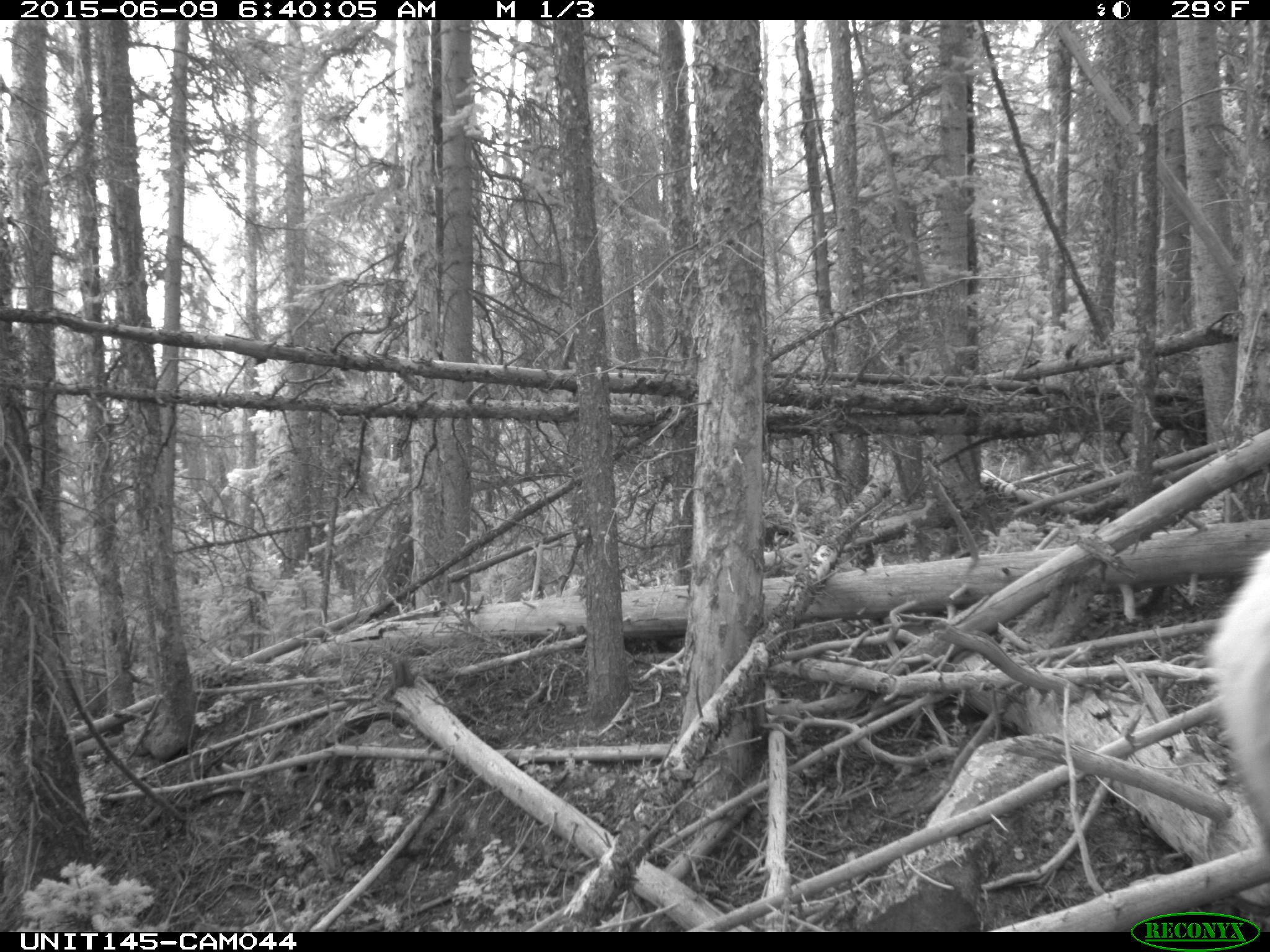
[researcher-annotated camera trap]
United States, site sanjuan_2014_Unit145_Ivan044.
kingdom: Animalia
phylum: Chordata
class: Mammalia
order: Artiodactyla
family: Cervidae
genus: Cervus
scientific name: Cervus elaphus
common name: red deer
Cervus elaphus (red deer).